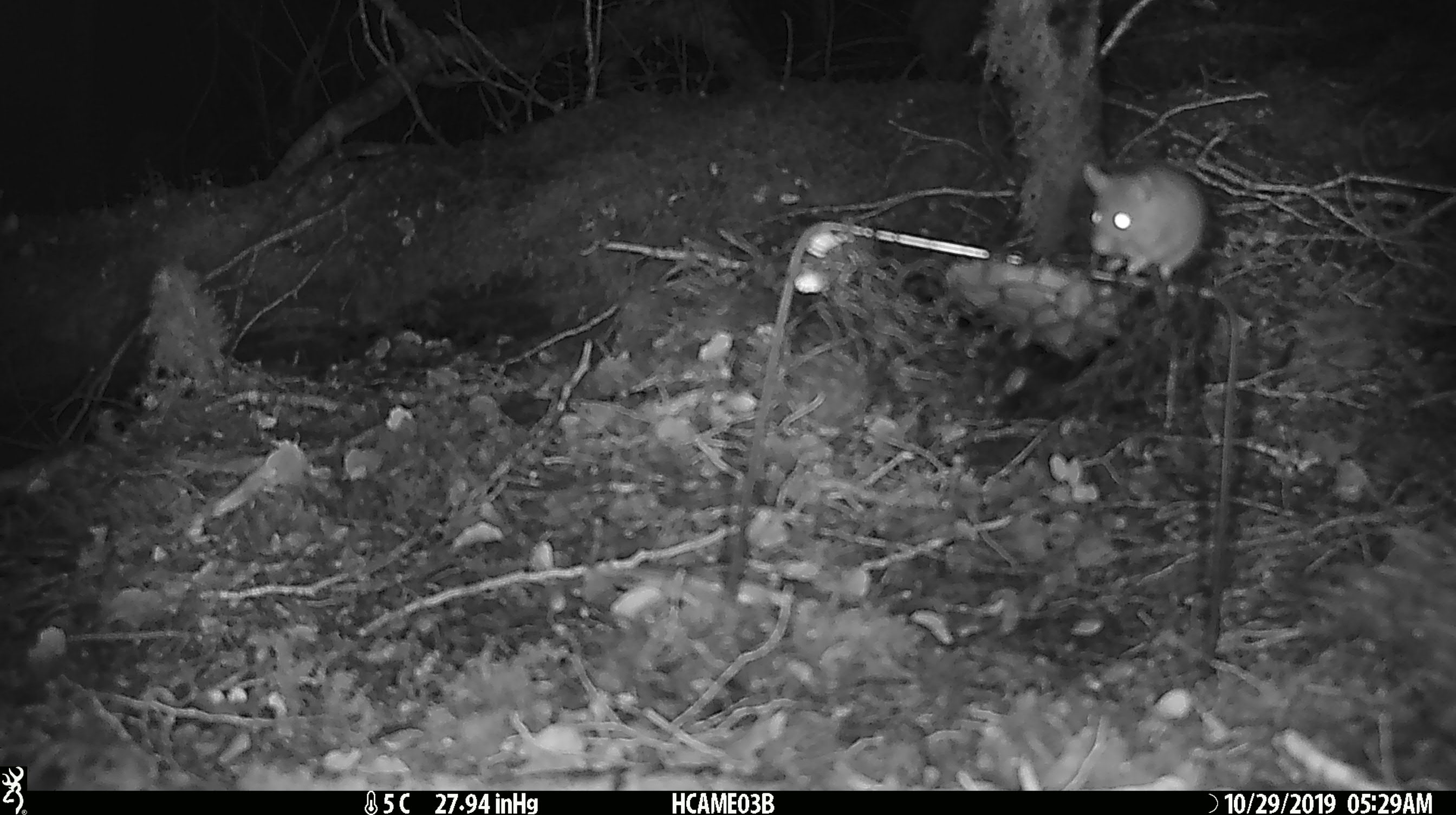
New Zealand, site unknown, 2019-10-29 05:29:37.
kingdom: Animalia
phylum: Chordata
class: Mammalia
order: Rodentia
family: Muridae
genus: Mus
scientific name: Mus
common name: mouse